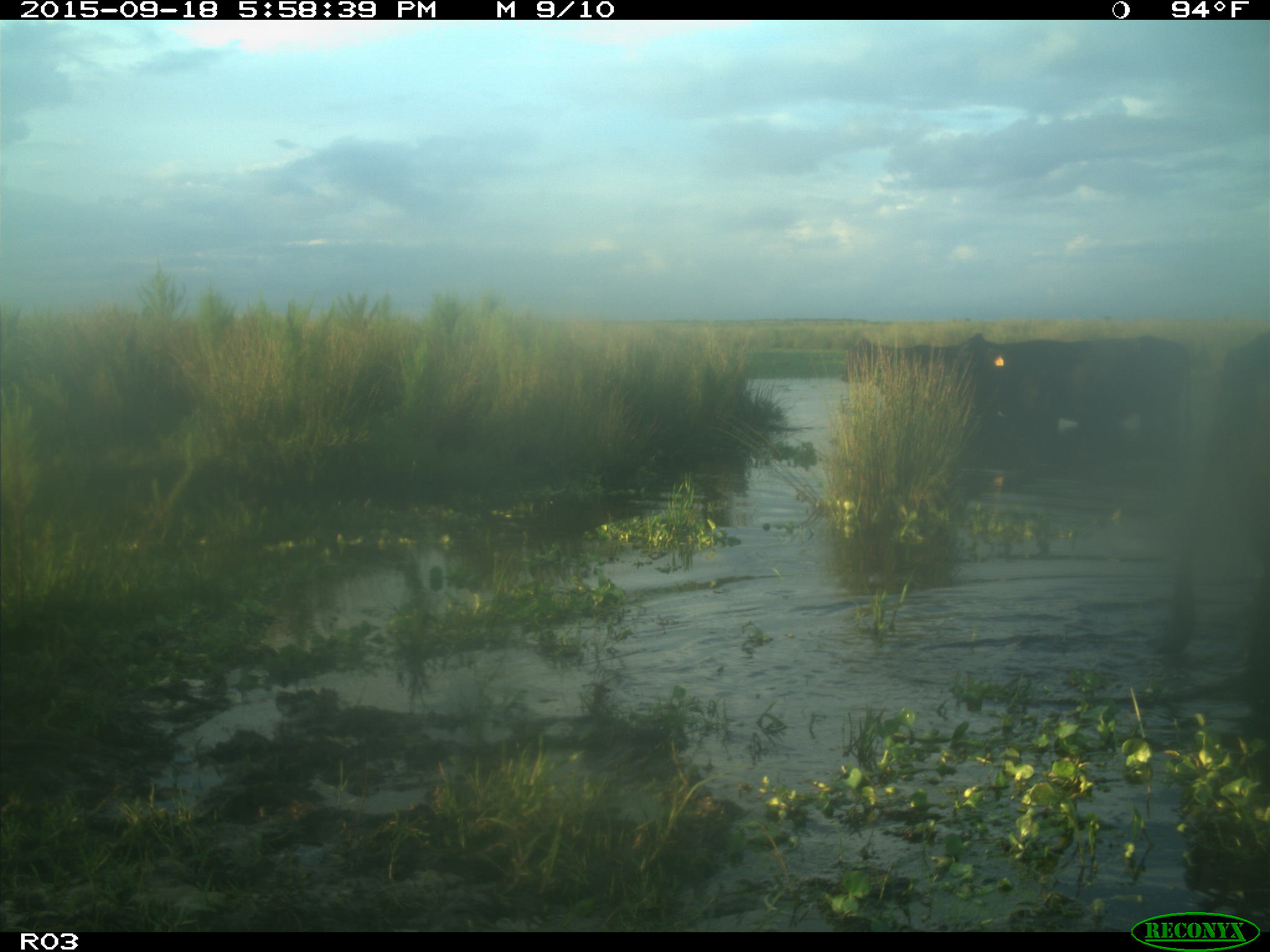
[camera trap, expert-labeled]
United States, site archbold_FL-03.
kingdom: Animalia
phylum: Chordata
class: Mammalia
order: Artiodactyla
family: Bovidae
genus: Bos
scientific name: Bos taurus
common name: domestic cow